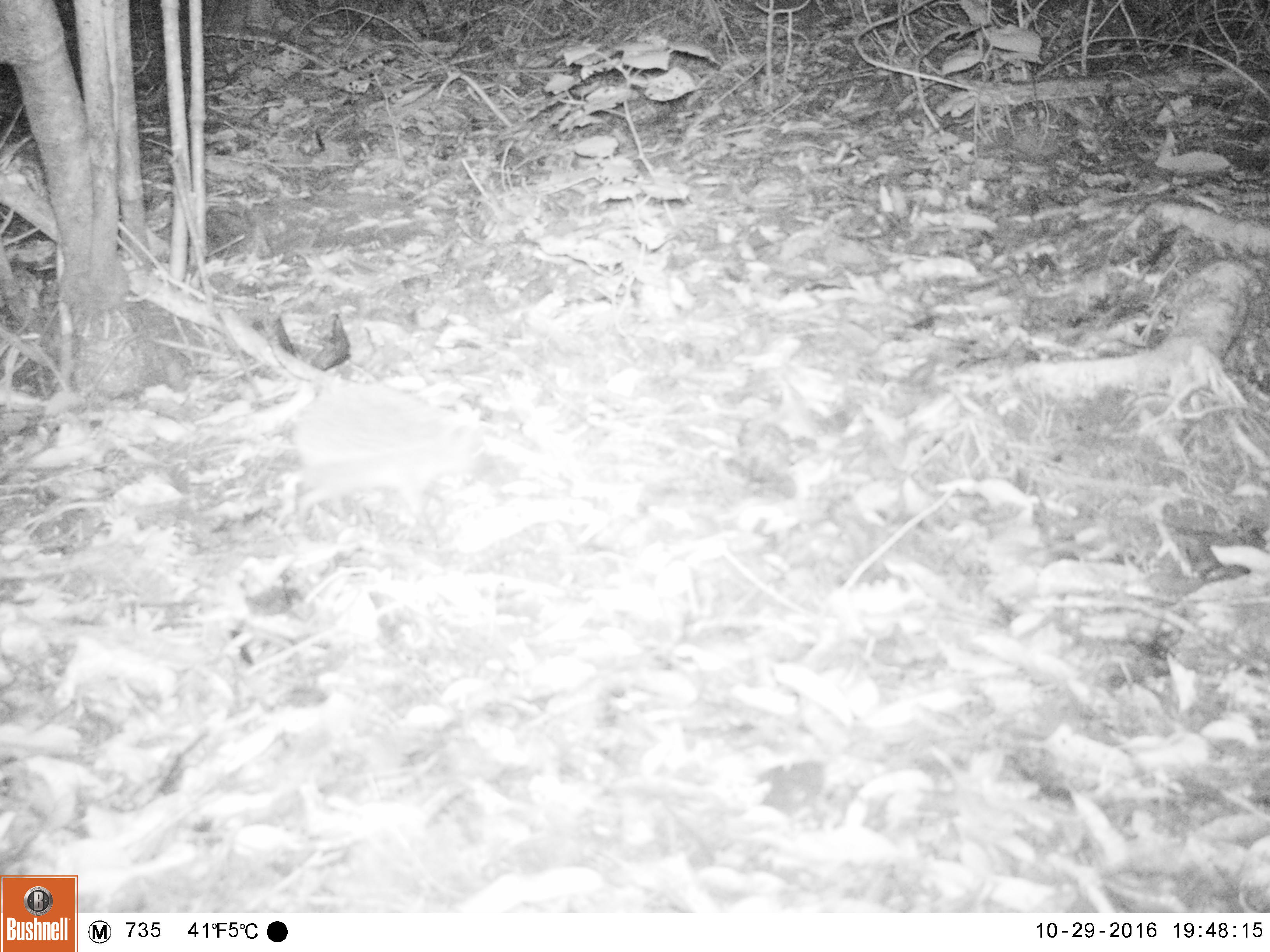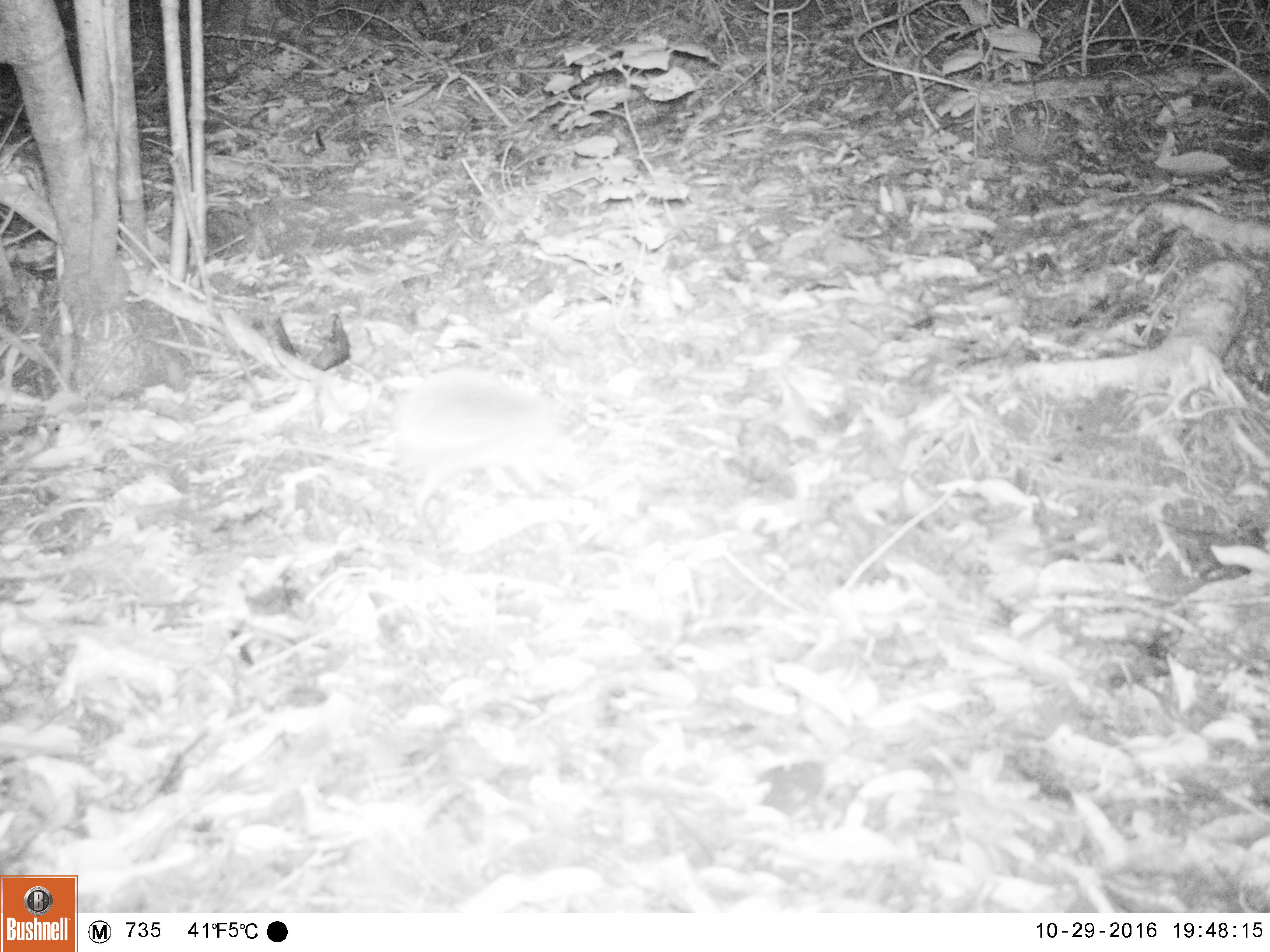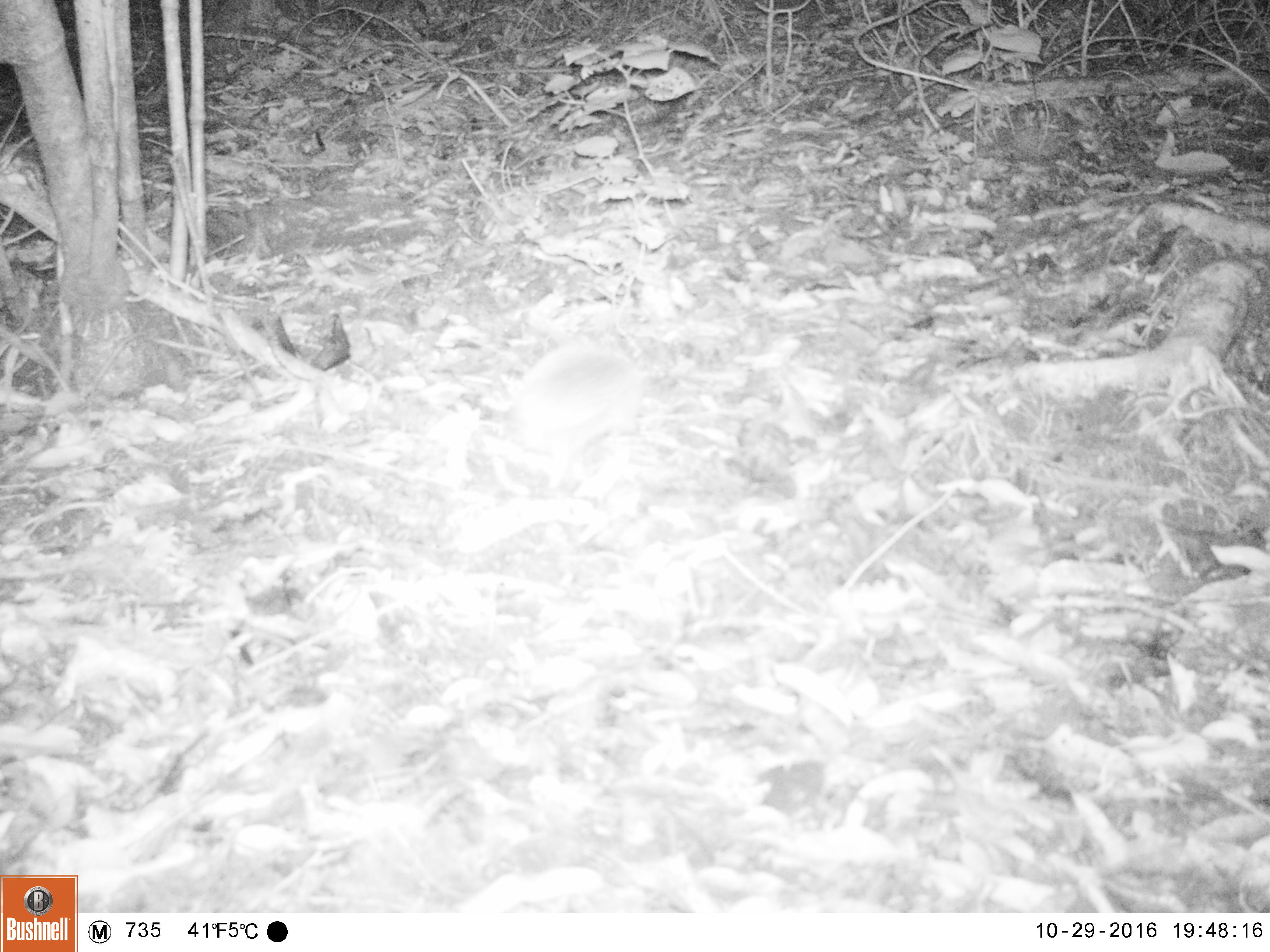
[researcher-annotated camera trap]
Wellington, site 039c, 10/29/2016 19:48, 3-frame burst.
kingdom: Animalia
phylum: Chordata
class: Mammalia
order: Eulipotyphla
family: Erinaceidae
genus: Erinaceus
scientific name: Erinaceus europaeus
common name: hedgehog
Hedgehog (Erinaceus europaeus).